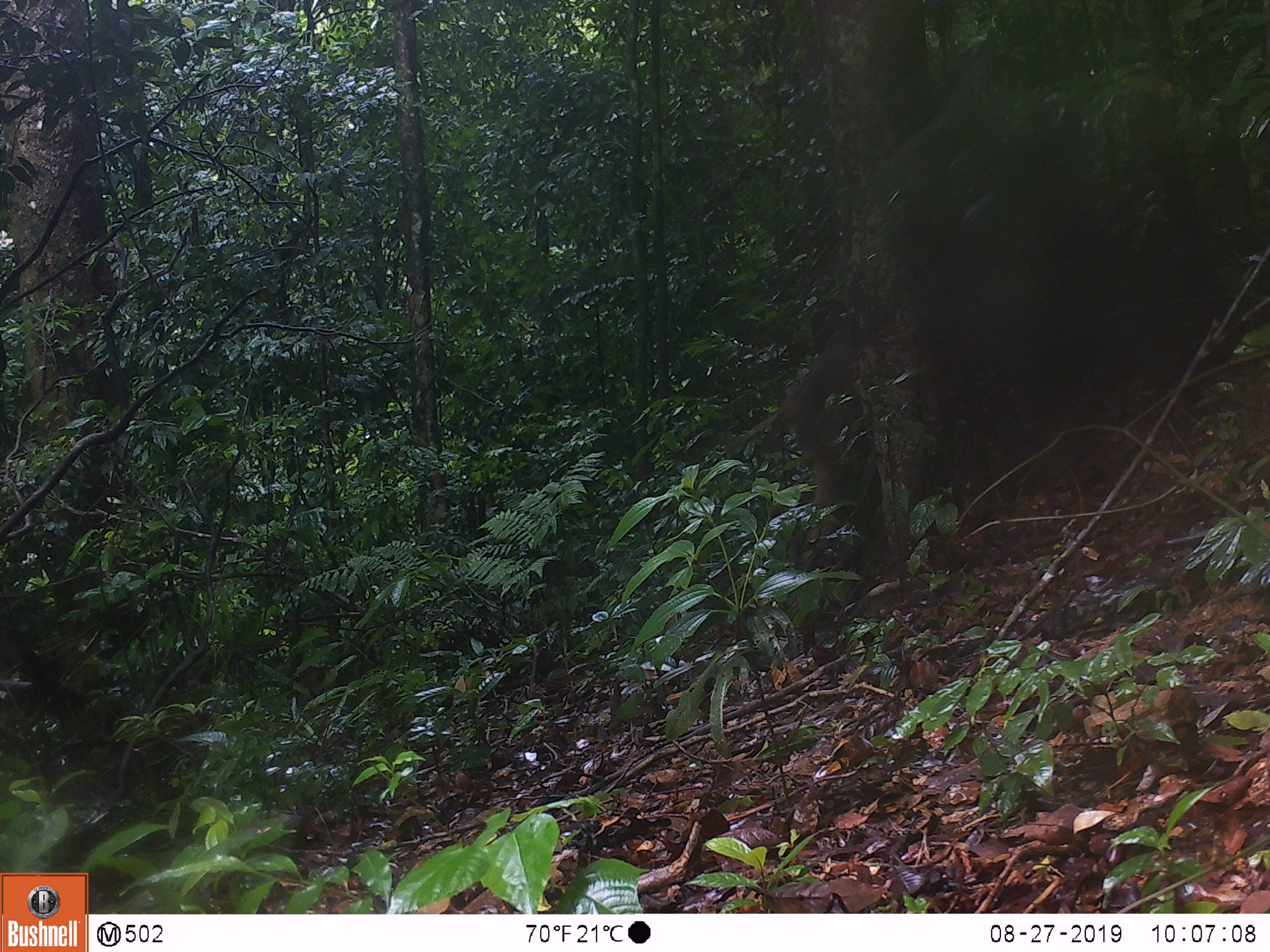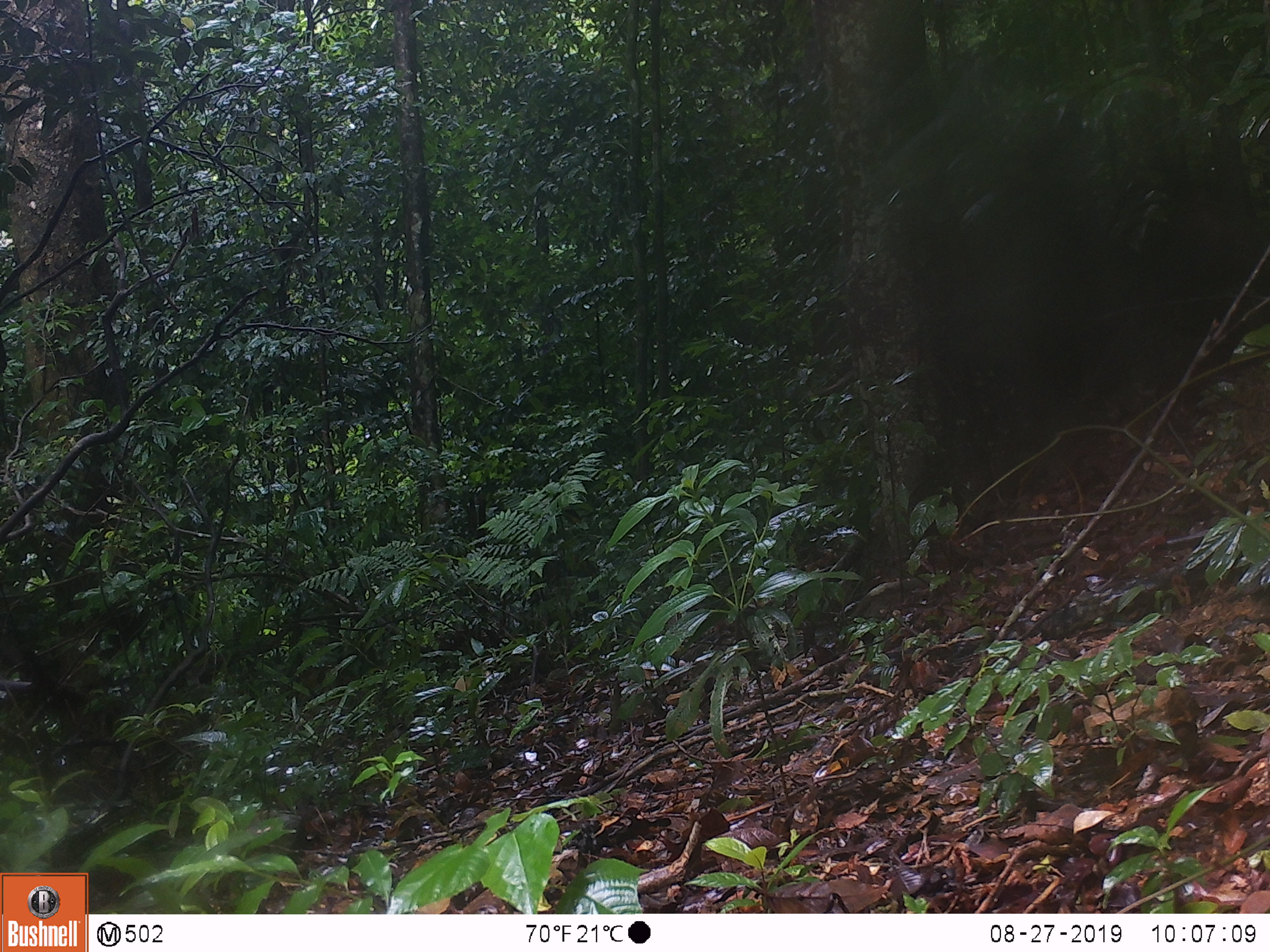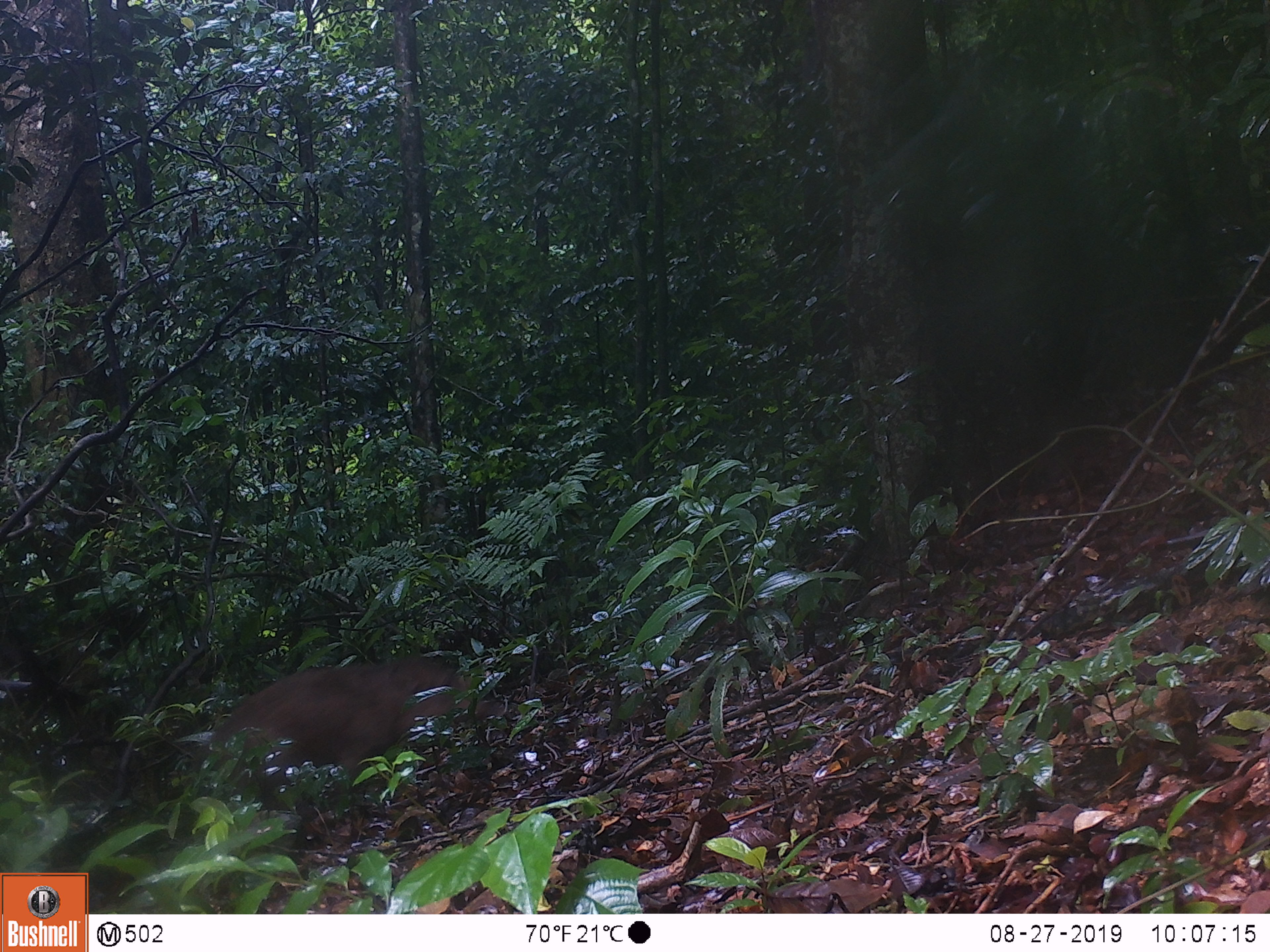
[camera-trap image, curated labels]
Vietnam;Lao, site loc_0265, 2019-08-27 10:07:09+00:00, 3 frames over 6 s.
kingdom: Animalia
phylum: Chordata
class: Mammalia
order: Artiodactyla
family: Suidae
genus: Sus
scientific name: Sus scrofa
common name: eurasian wild pig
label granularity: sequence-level